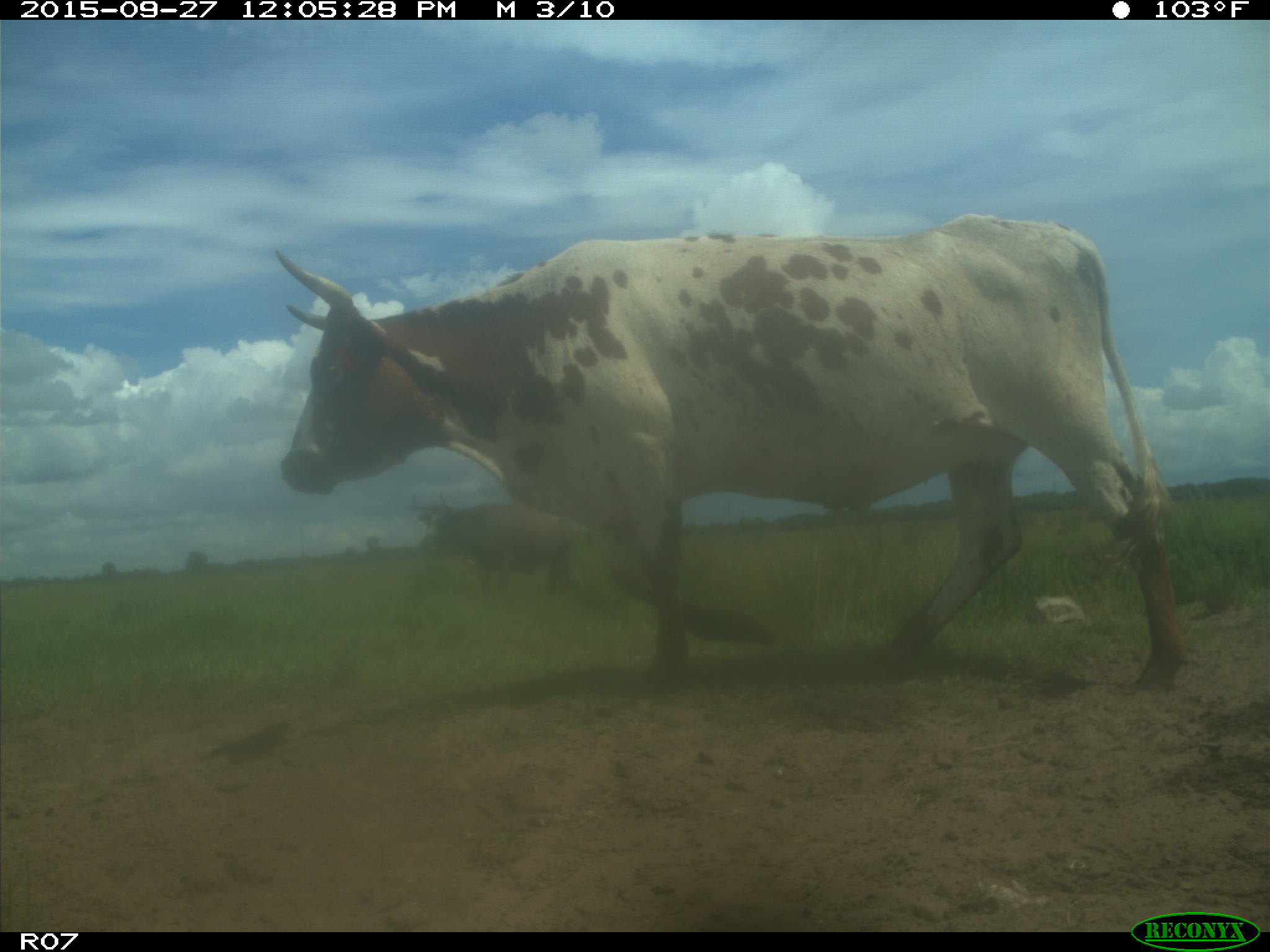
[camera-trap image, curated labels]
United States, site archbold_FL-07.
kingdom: Animalia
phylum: Chordata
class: Mammalia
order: Artiodactyla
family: Bovidae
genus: Bos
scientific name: Bos taurus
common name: domestic cow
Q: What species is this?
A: Bos taurus (domestic cow).